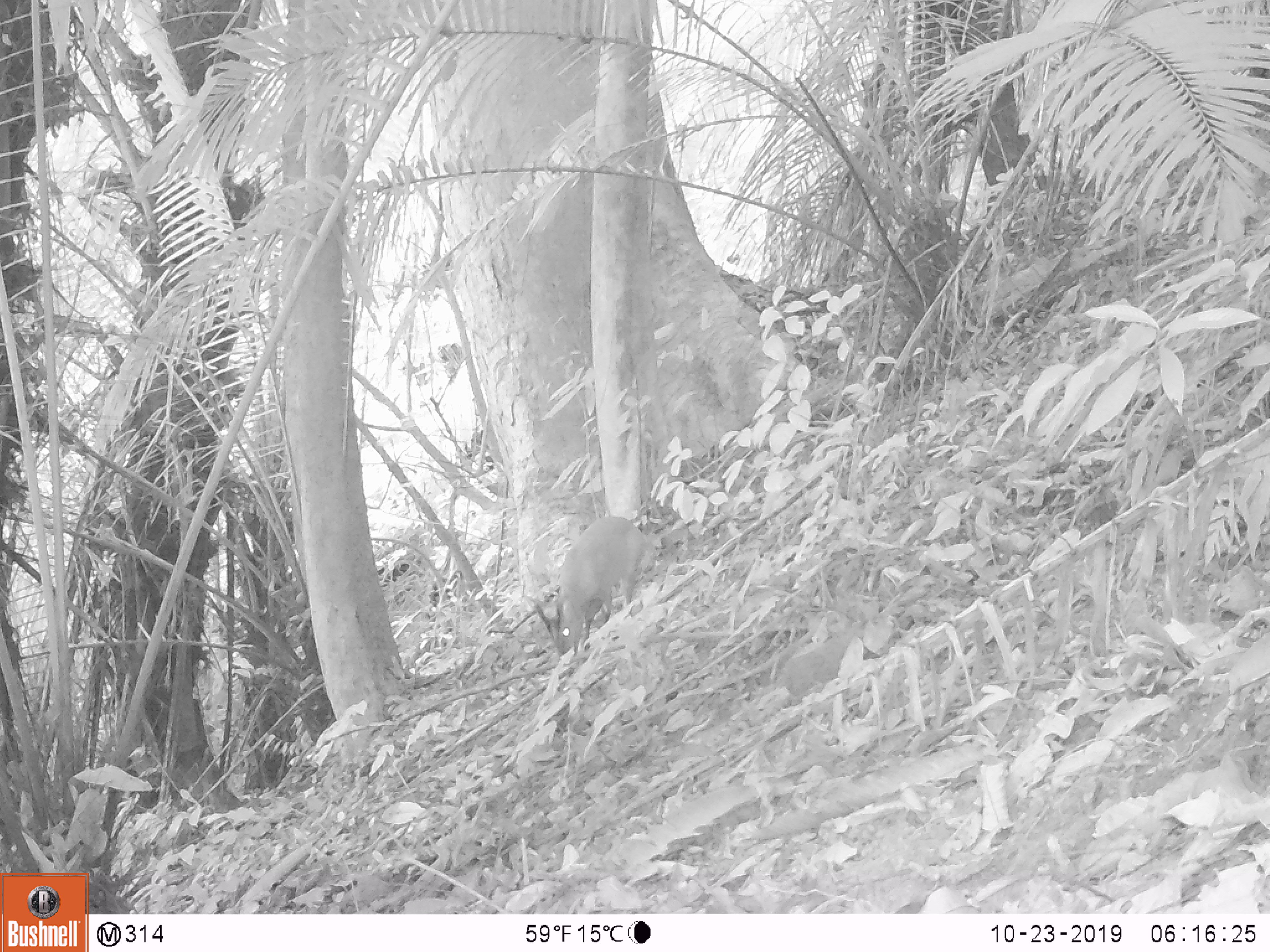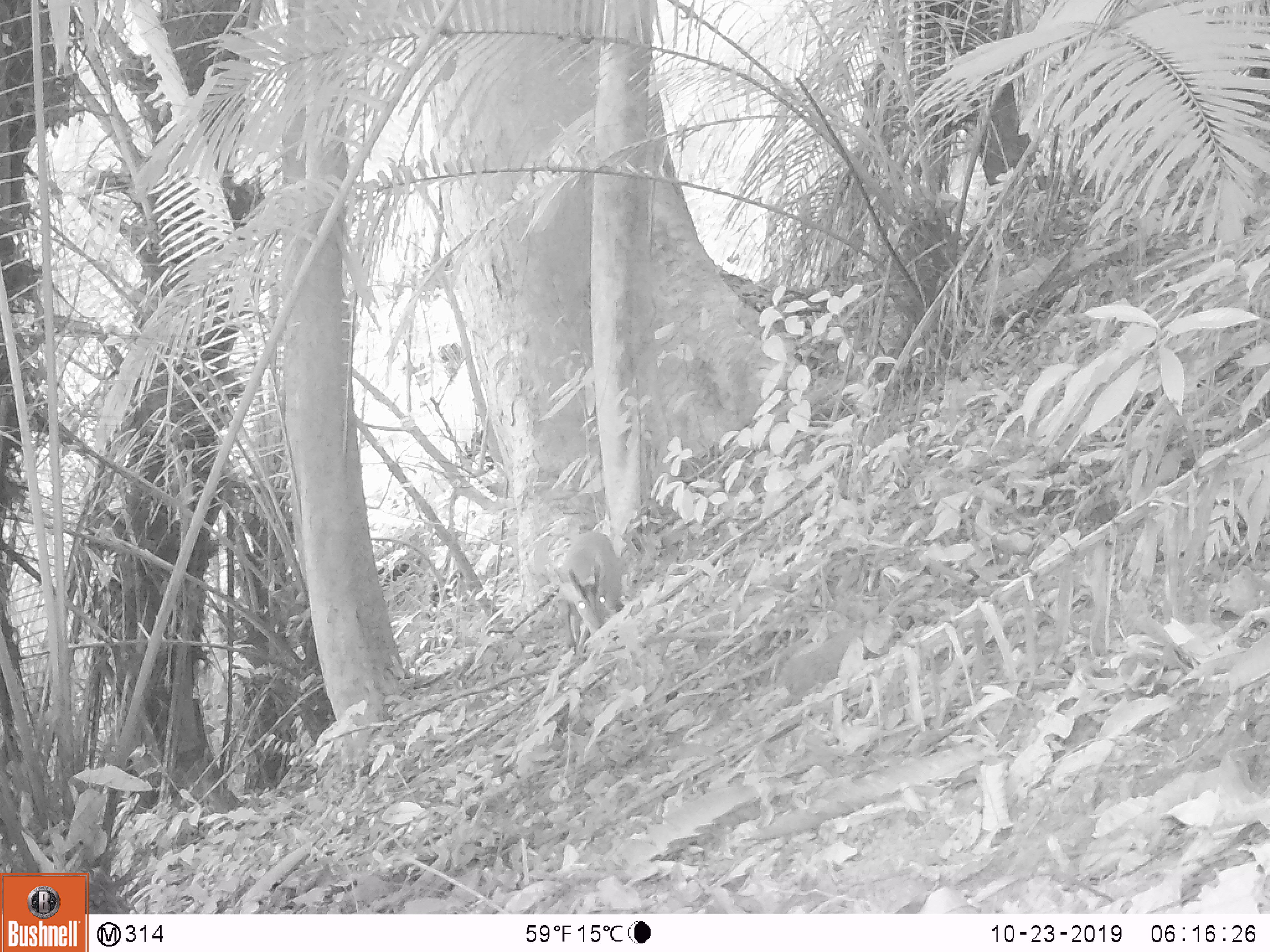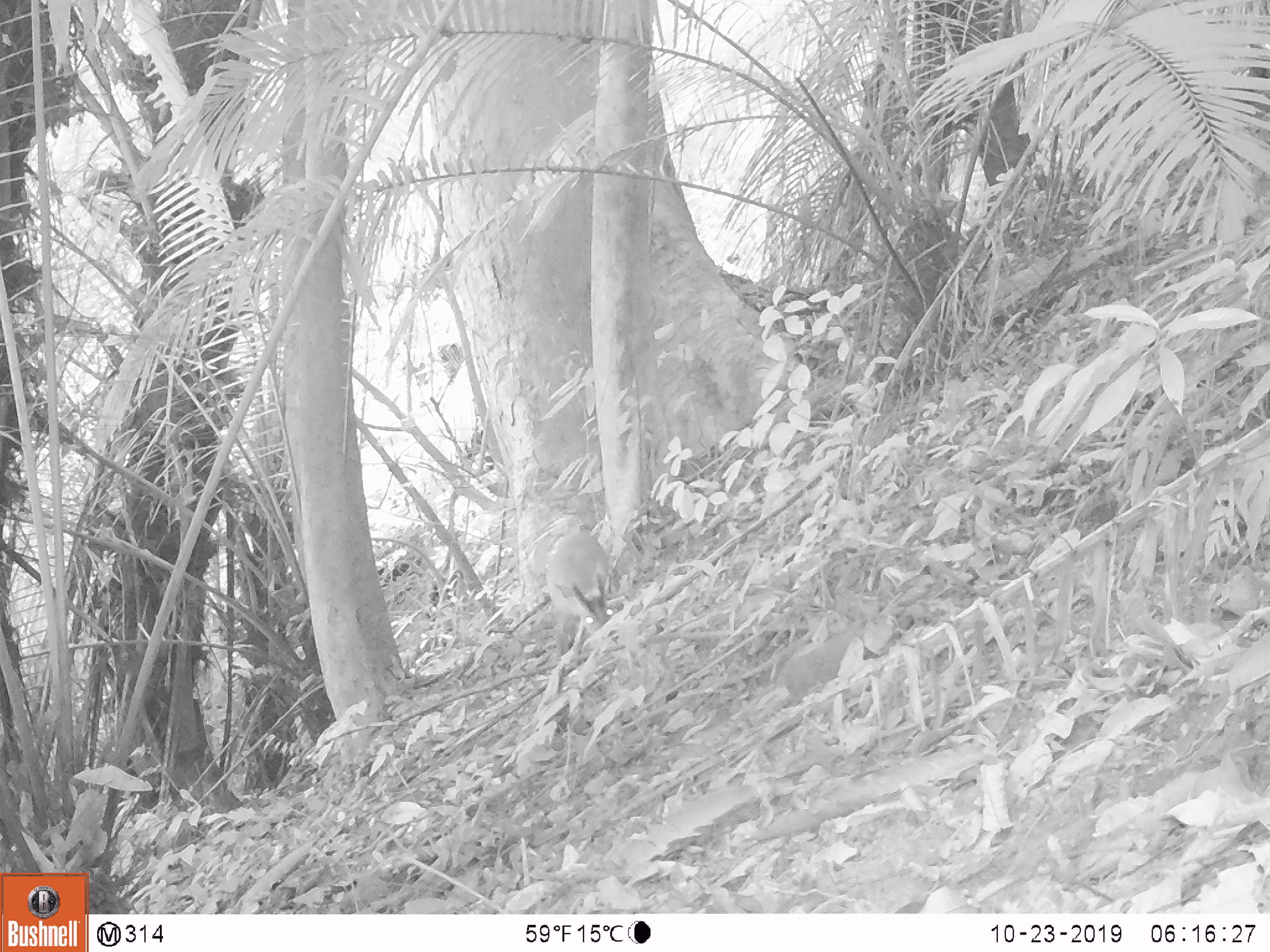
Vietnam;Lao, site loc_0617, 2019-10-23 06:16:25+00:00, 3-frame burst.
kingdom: Animalia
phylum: Chordata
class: Mammalia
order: Artiodactyla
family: Cervidae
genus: Muntiacus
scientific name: Muntiacus muntjak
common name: red muntjac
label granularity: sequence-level